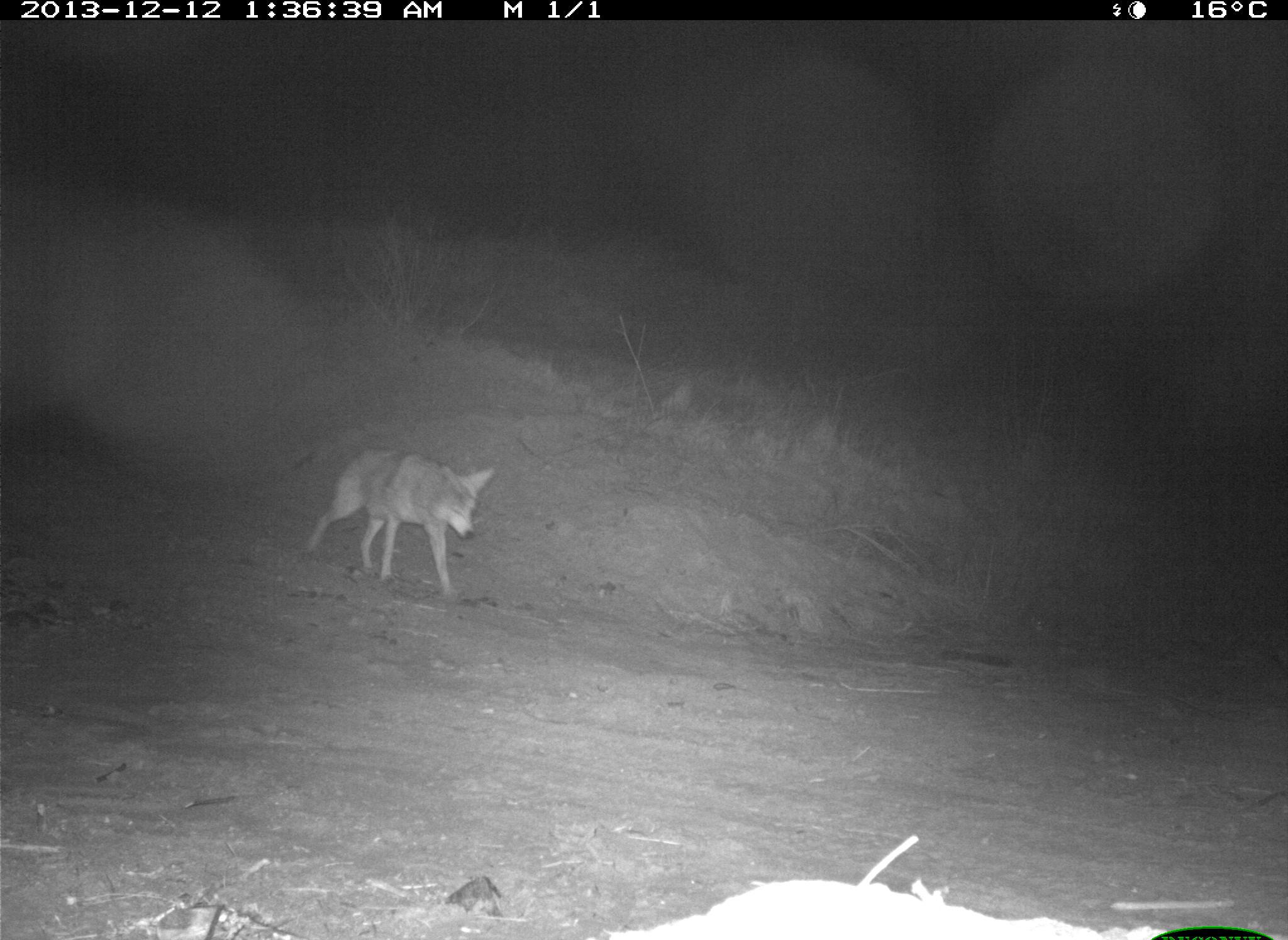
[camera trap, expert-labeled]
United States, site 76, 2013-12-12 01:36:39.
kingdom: Animalia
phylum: Chordata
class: Mammalia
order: Carnivora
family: Canidae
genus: Canis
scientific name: Canis latrans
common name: coyote